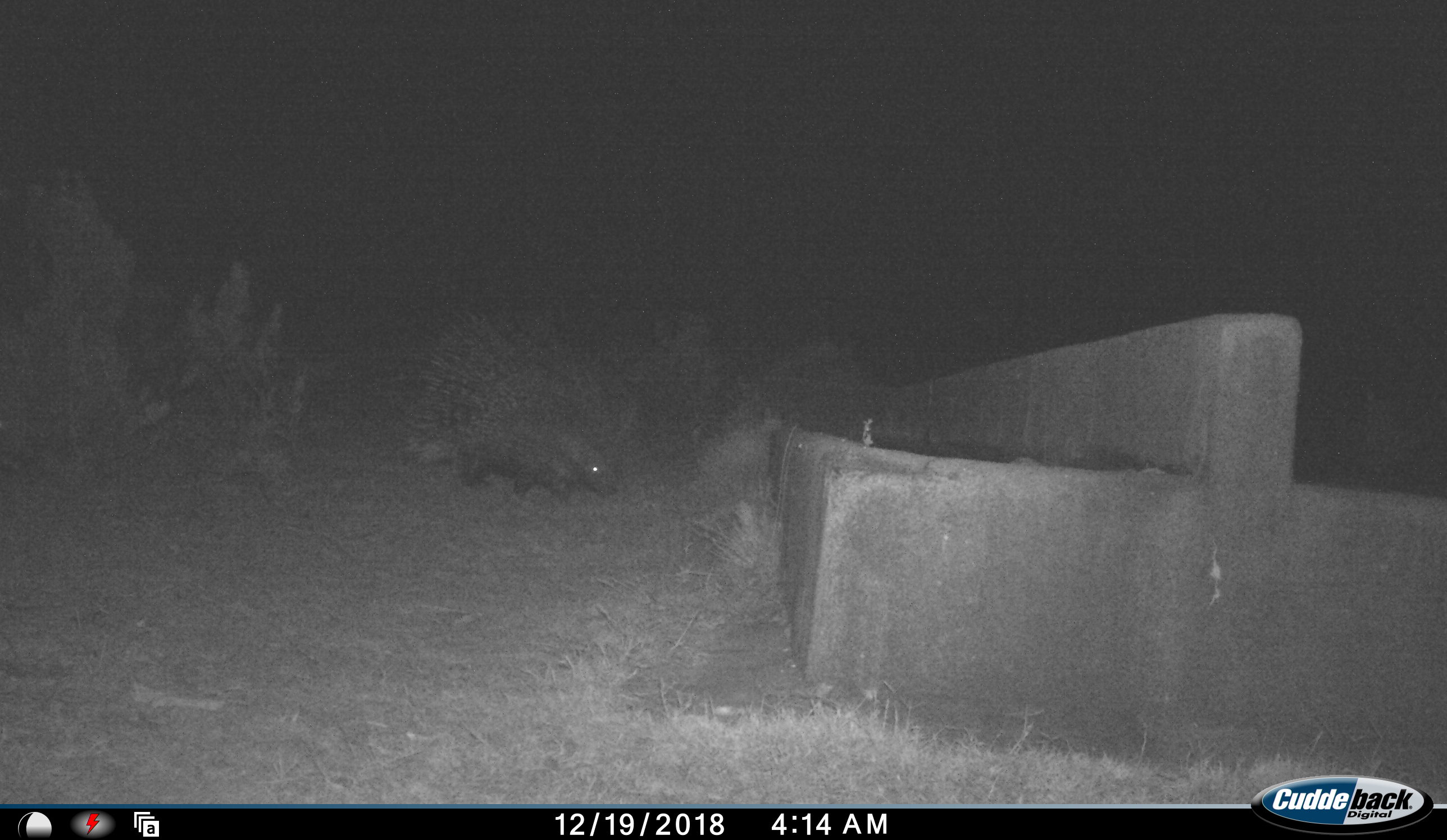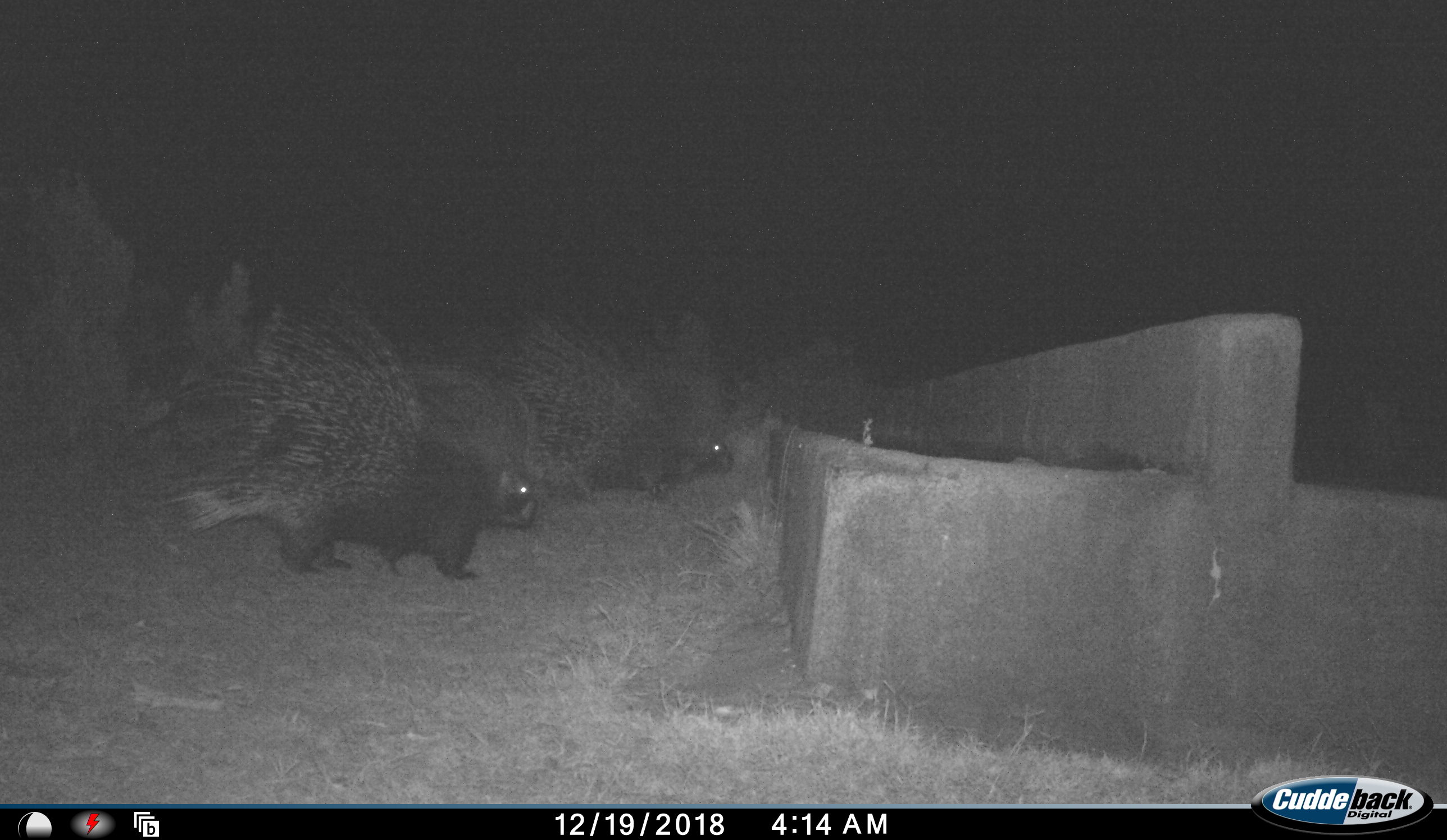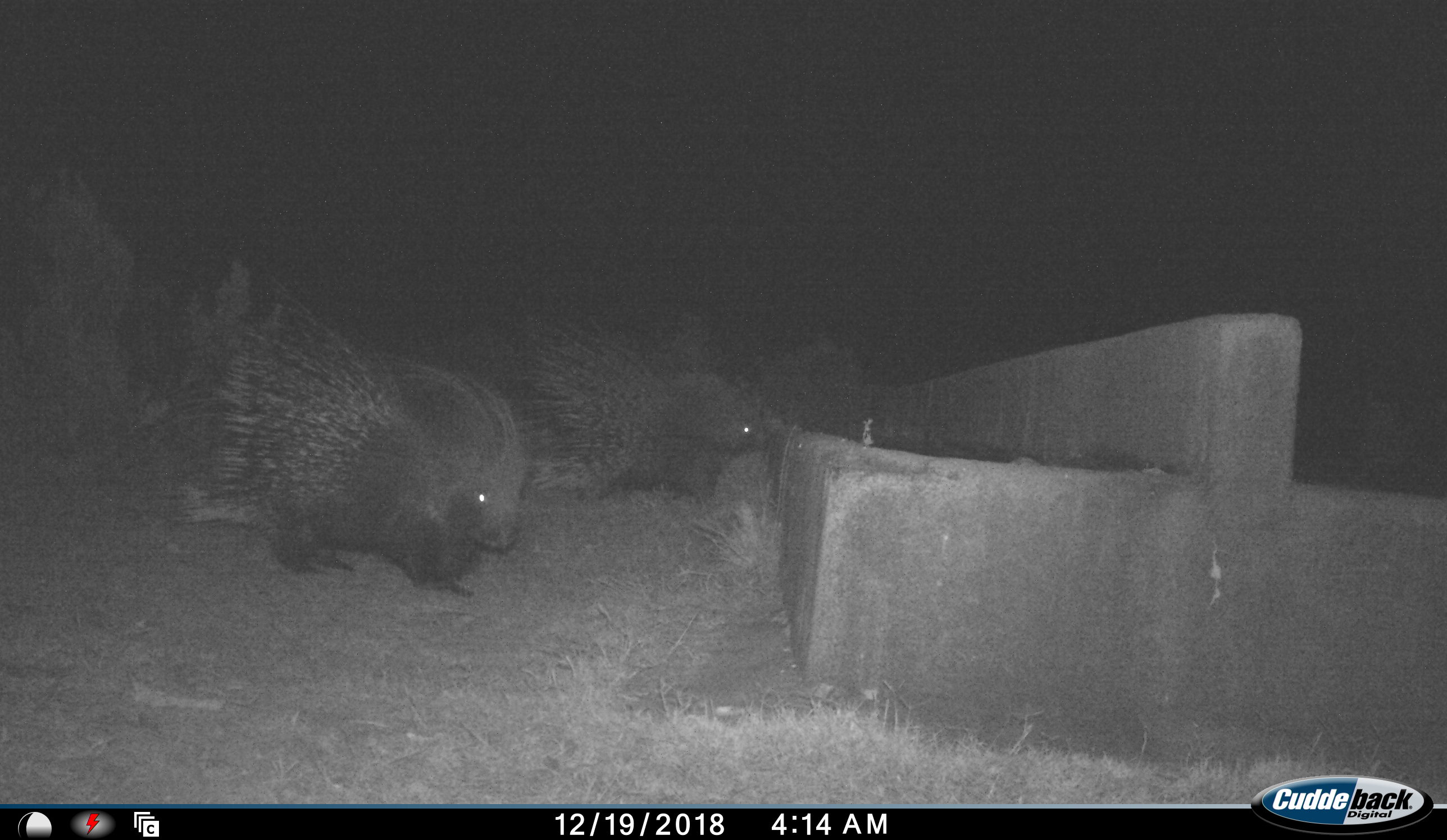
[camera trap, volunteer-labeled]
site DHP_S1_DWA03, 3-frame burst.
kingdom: Animalia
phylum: Chordata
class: Mammalia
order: Rodentia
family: Hystricidae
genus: Hystrix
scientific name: Hystrix cristata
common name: crested porcupine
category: porcupine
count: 2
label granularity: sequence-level